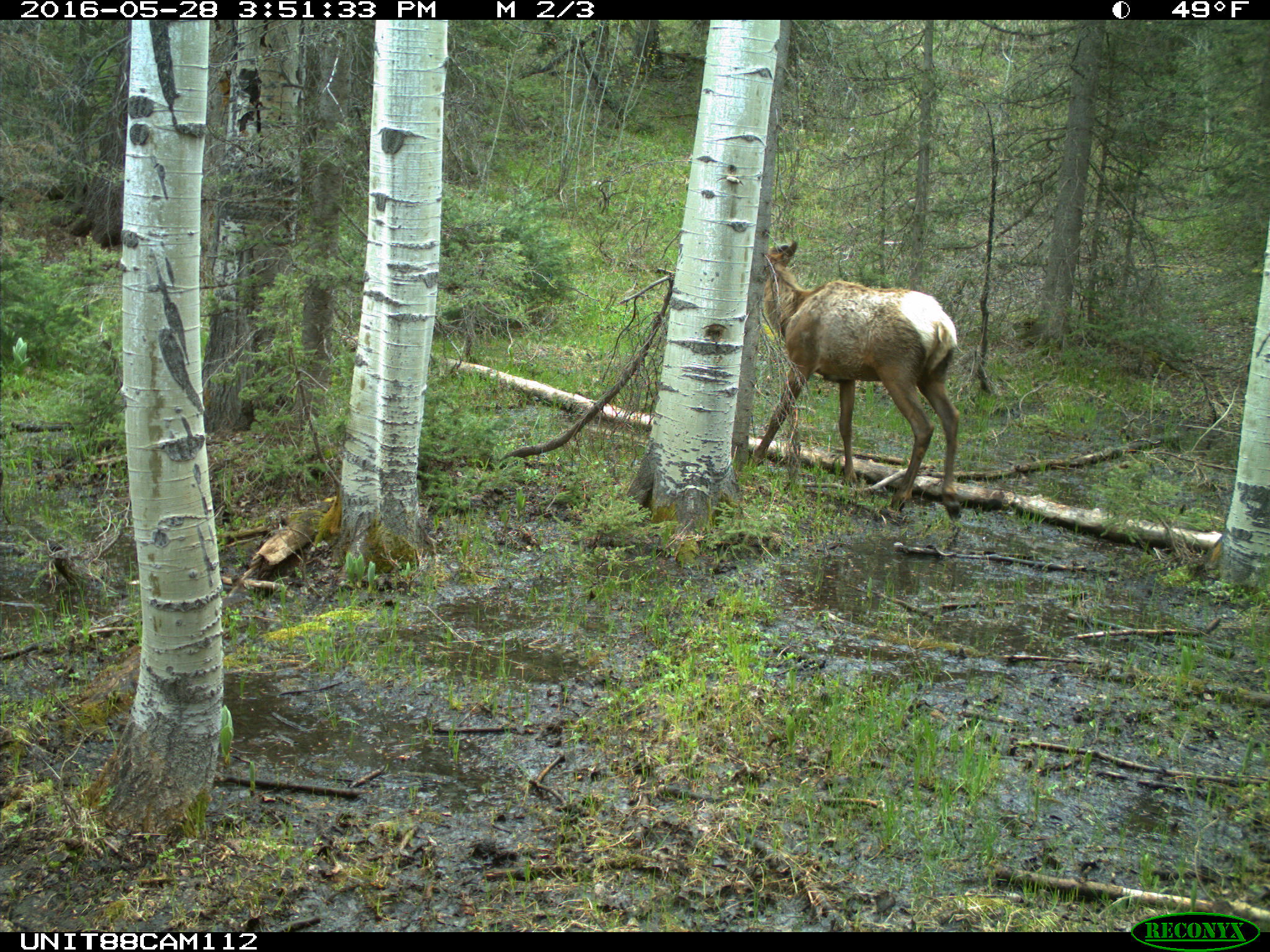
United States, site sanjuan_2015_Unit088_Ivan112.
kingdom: Animalia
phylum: Chordata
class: Mammalia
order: Artiodactyla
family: Cervidae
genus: Cervus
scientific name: Cervus elaphus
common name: red deer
Cervus elaphus (red deer).